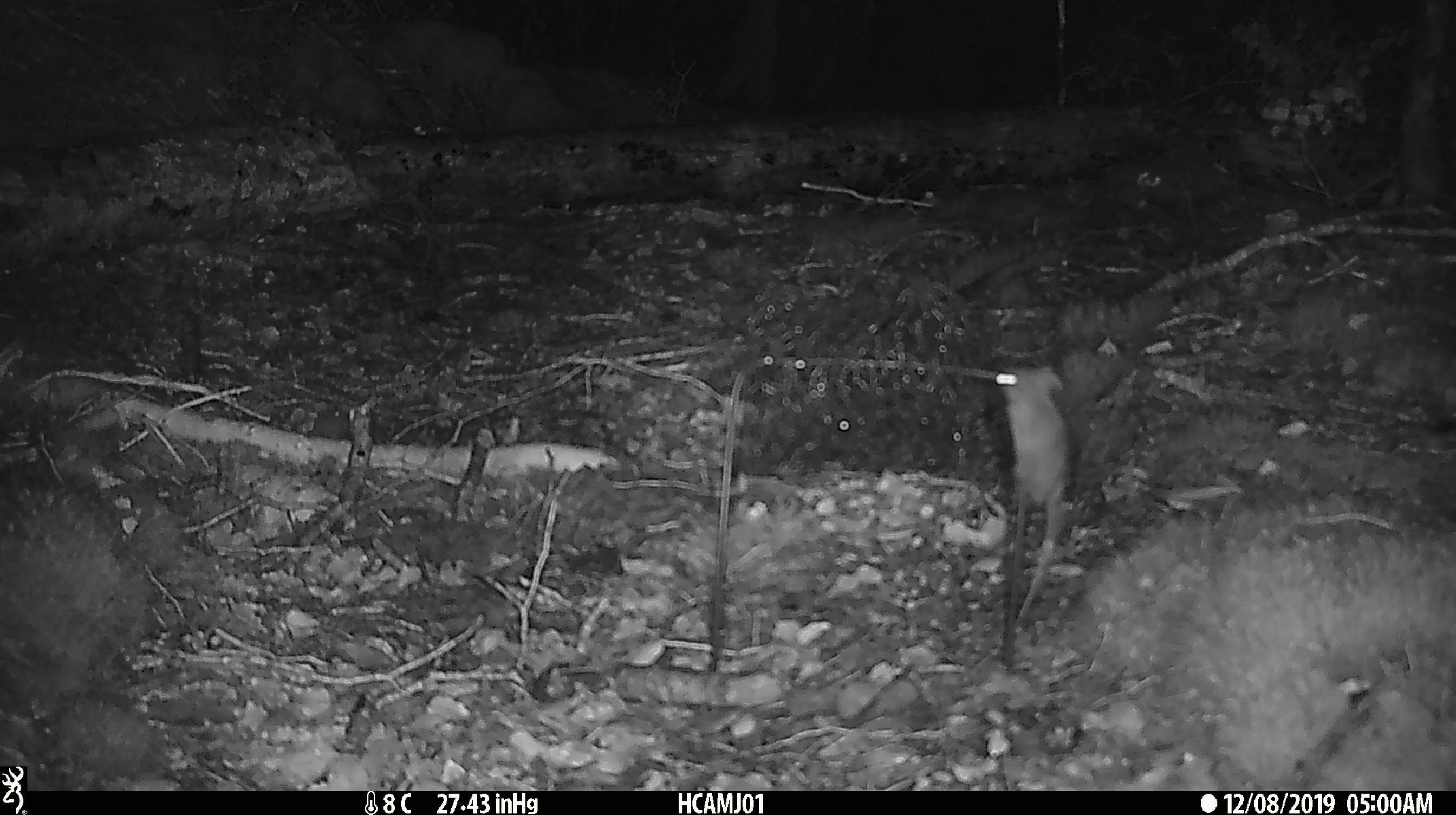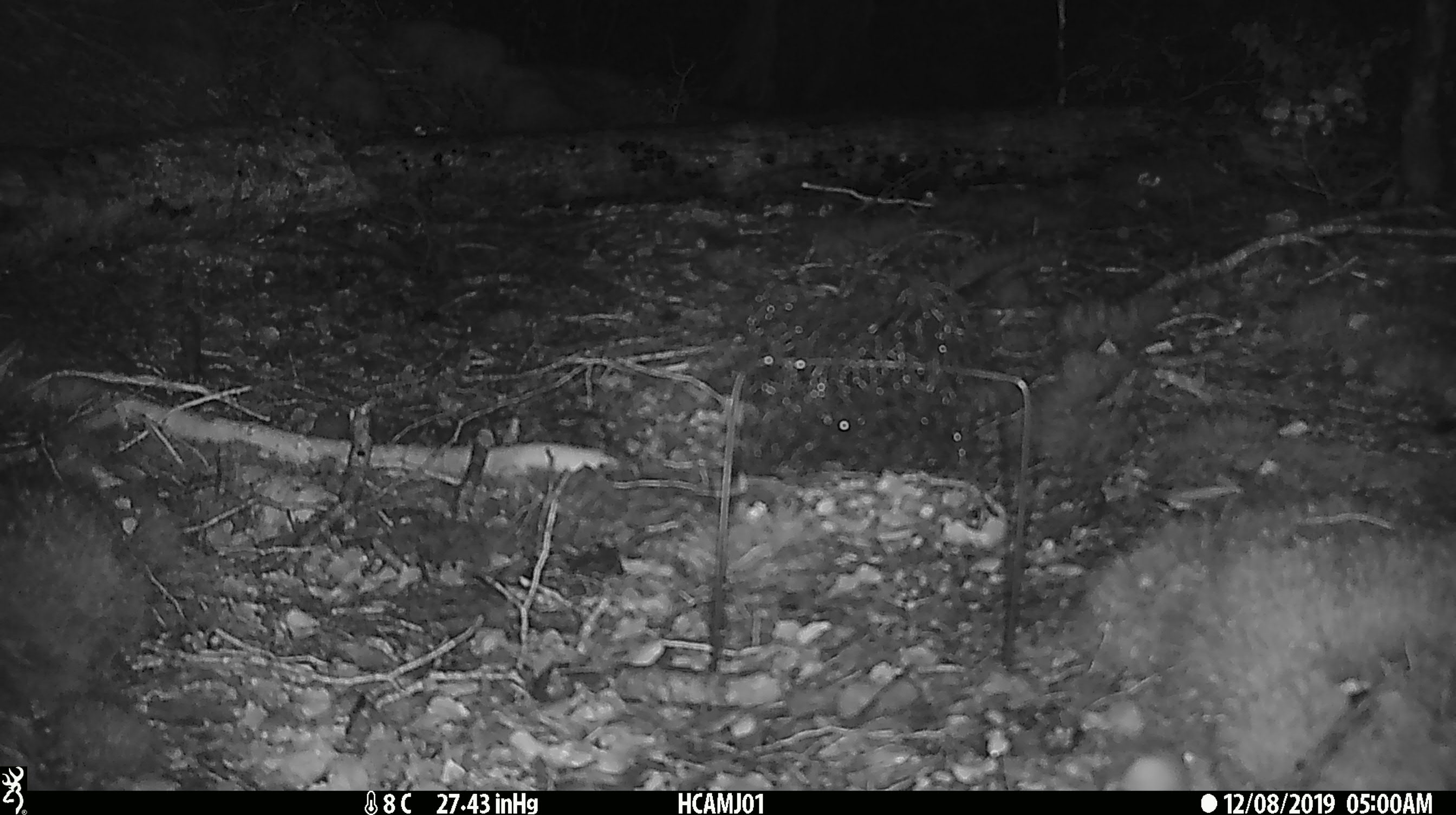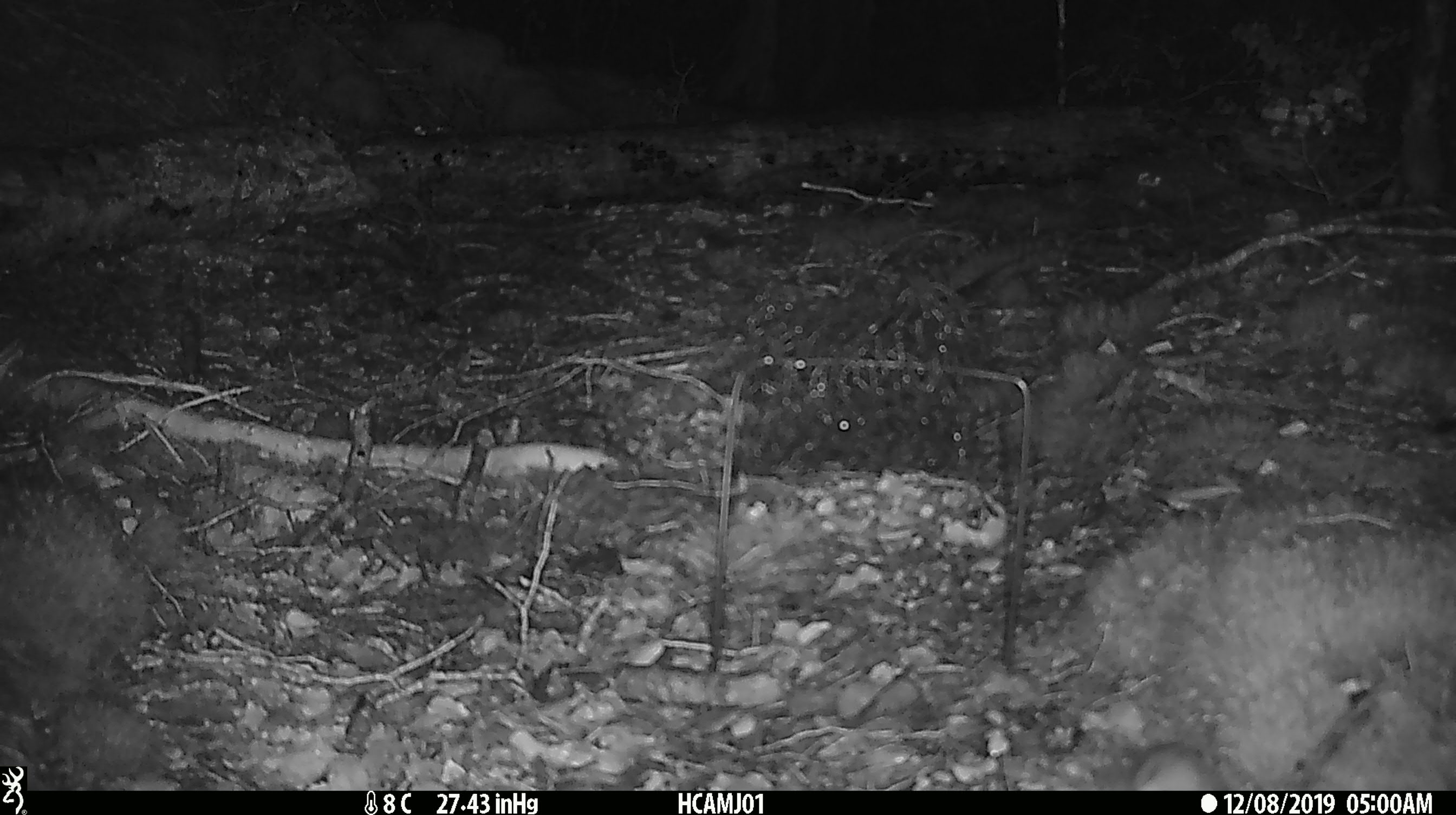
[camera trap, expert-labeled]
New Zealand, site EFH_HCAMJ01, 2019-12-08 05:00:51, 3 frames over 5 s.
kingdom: Animalia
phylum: Chordata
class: Mammalia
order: Rodentia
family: Muridae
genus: Mus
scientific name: Mus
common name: mouse